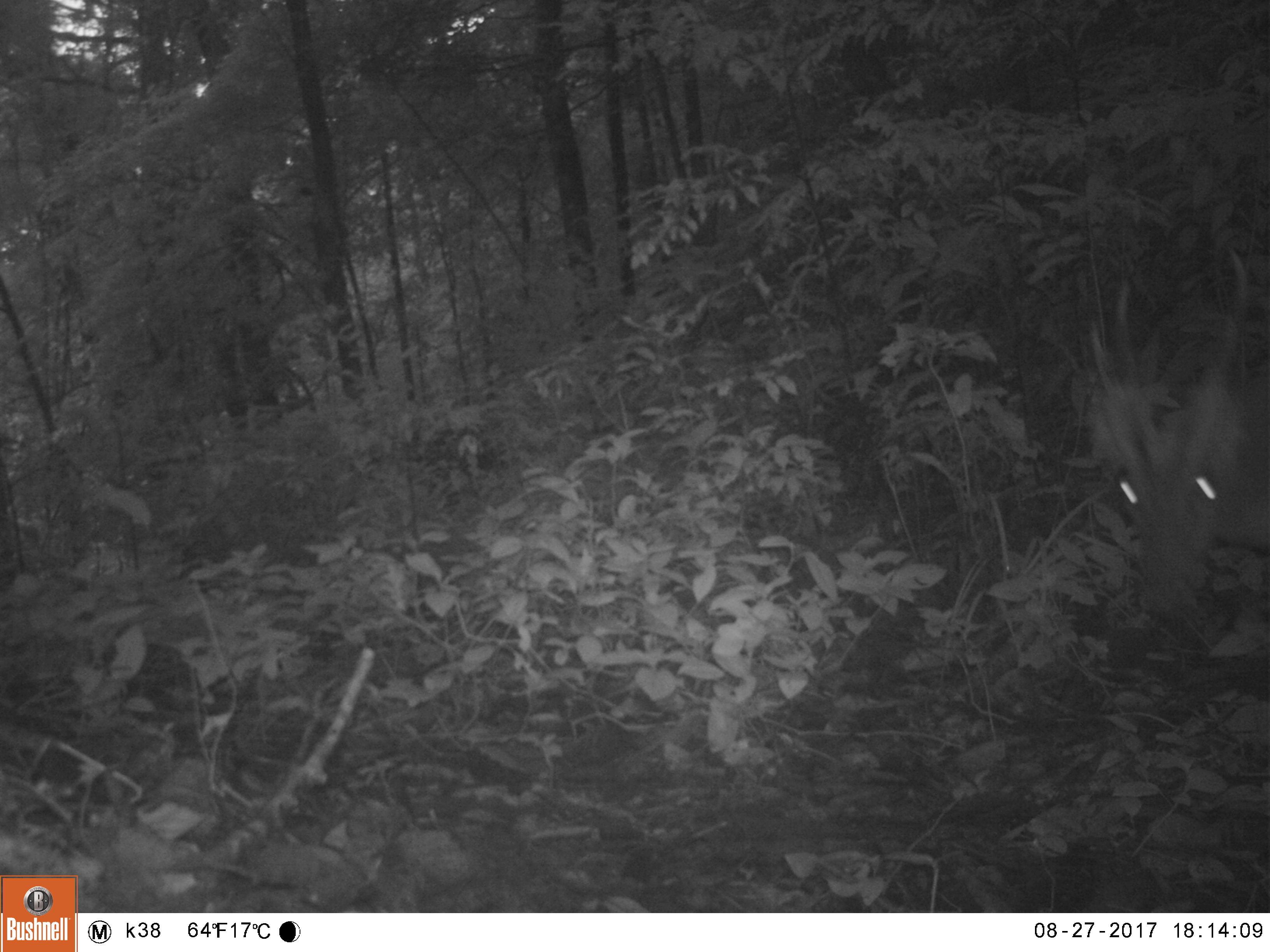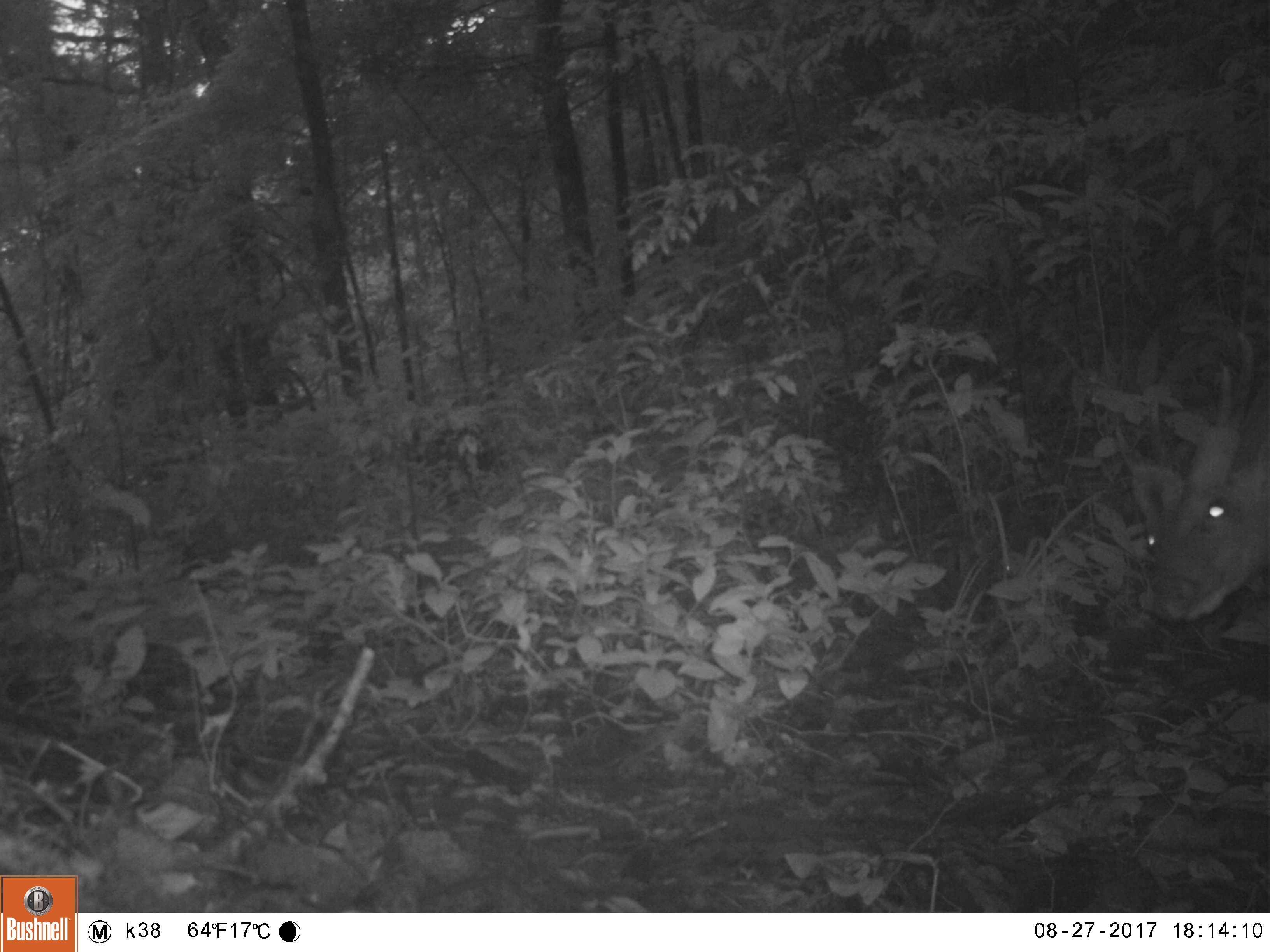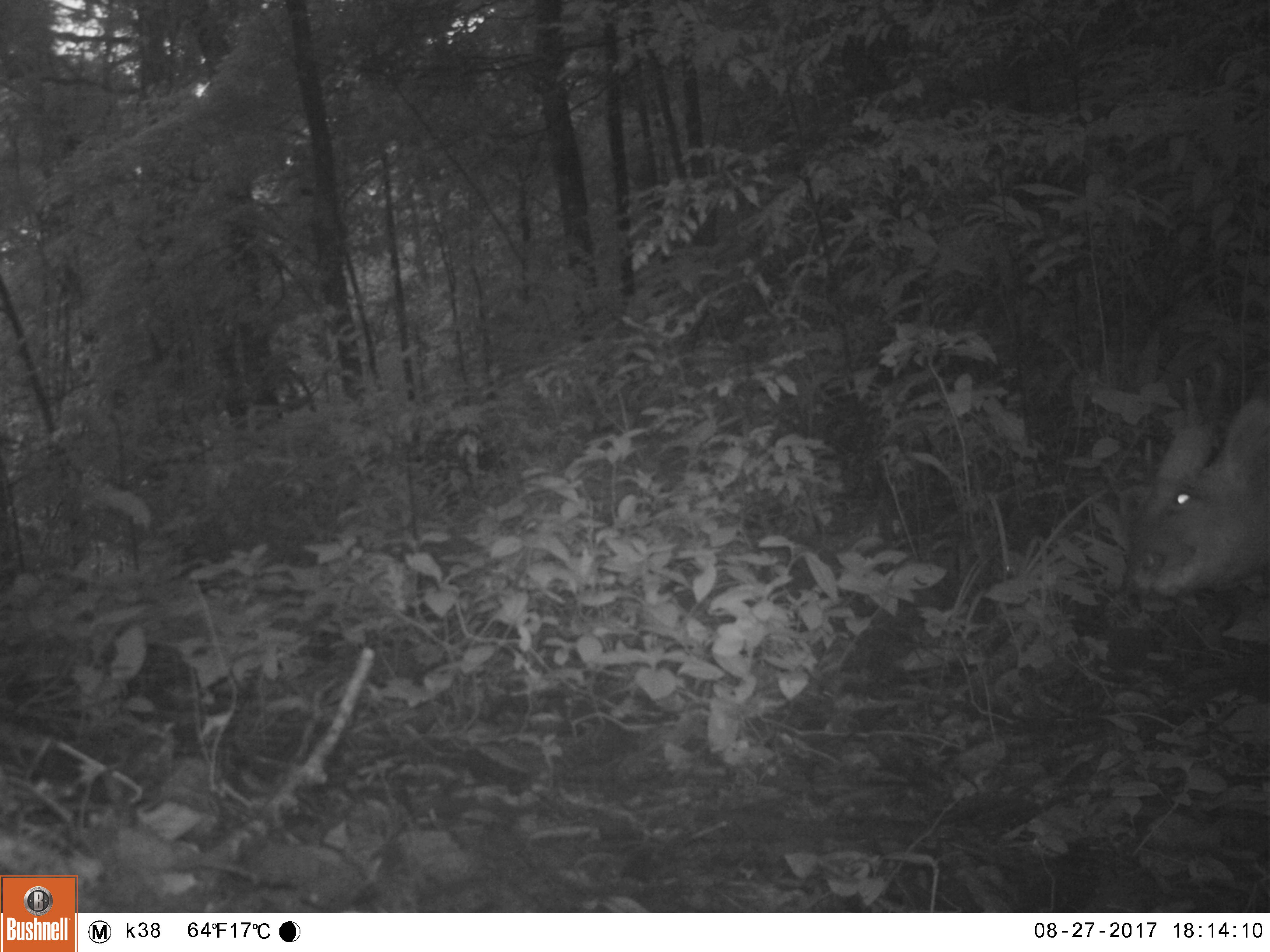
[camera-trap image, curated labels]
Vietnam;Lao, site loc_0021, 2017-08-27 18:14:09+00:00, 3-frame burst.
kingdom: Animalia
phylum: Chordata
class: Mammalia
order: Artiodactyla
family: Cervidae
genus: Muntiacus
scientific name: Muntiacus vuquangensis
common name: large-antlered muntjac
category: large antlered muntjac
Large antlered muntjac (large-antlered muntjac) (Muntiacus vuquangensis). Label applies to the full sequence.